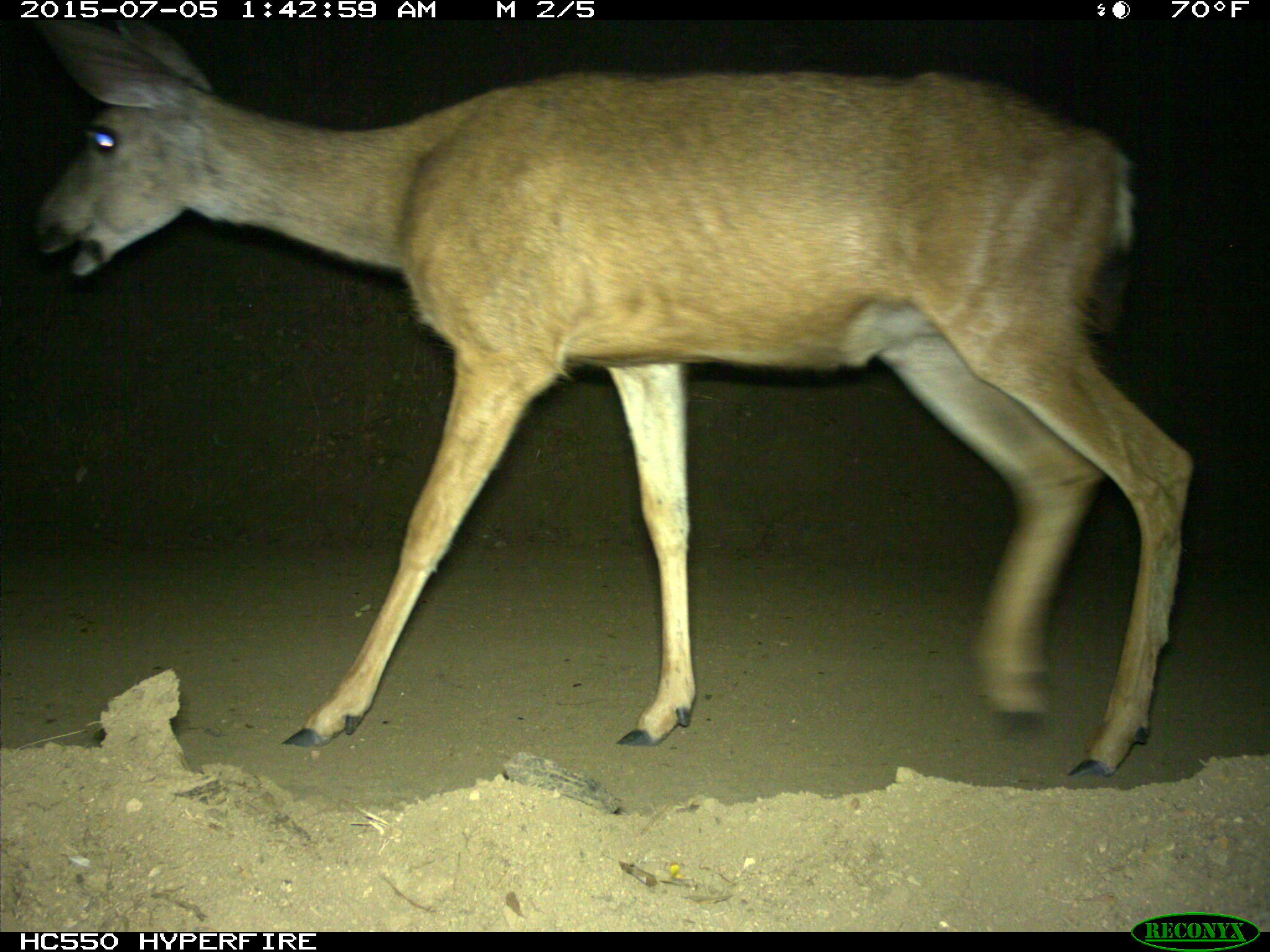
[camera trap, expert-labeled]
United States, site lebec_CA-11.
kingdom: Animalia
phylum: Chordata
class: Mammalia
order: Artiodactyla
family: Cervidae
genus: Odocoileus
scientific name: Odocoileus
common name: deer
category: unidentified deer